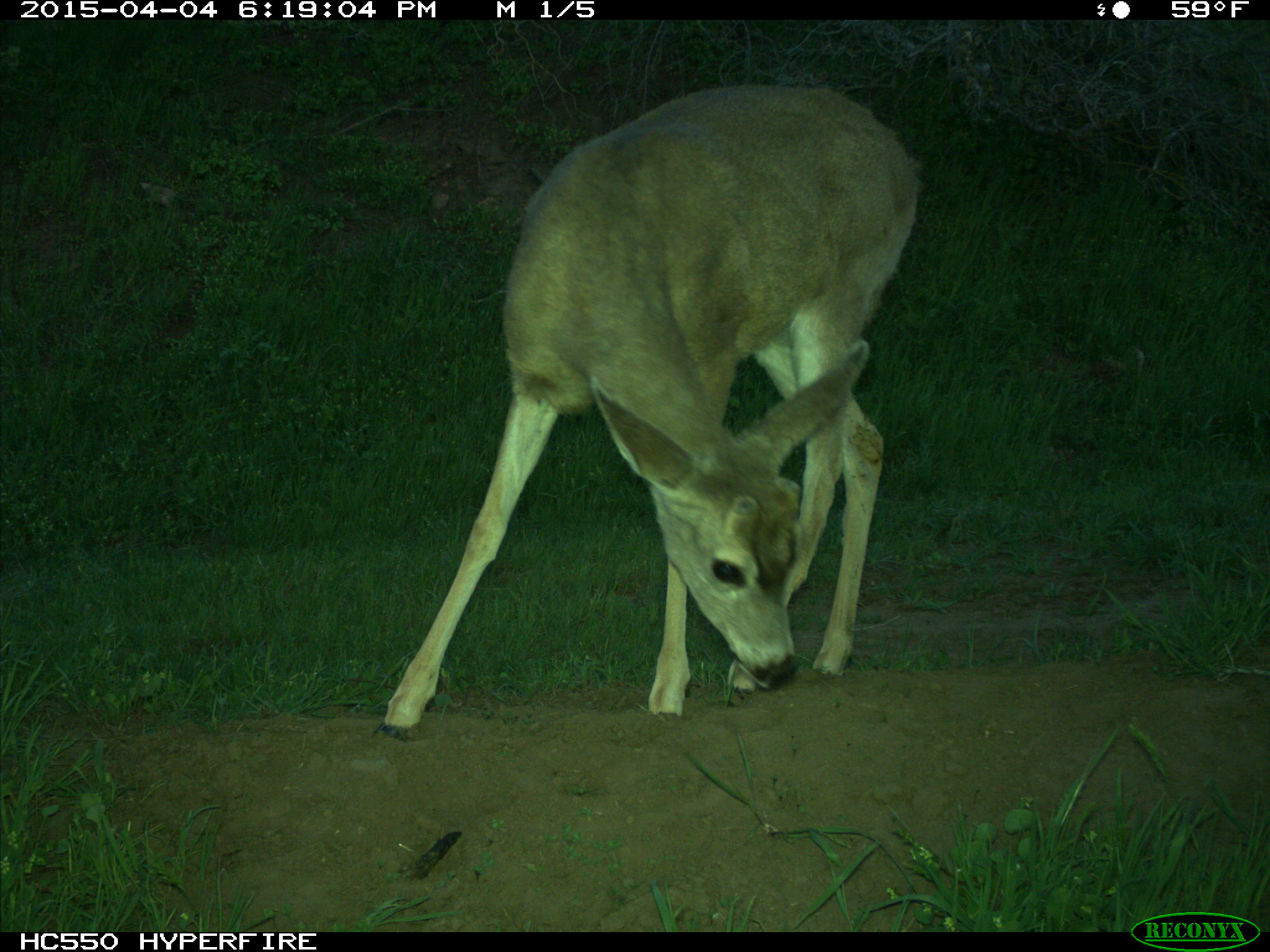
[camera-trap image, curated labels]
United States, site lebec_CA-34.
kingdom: Animalia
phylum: Chordata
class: Mammalia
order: Artiodactyla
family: Cervidae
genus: Odocoileus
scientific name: Odocoileus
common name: deer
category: unidentified deer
Unidentified deer (deer) (Odocoileus).